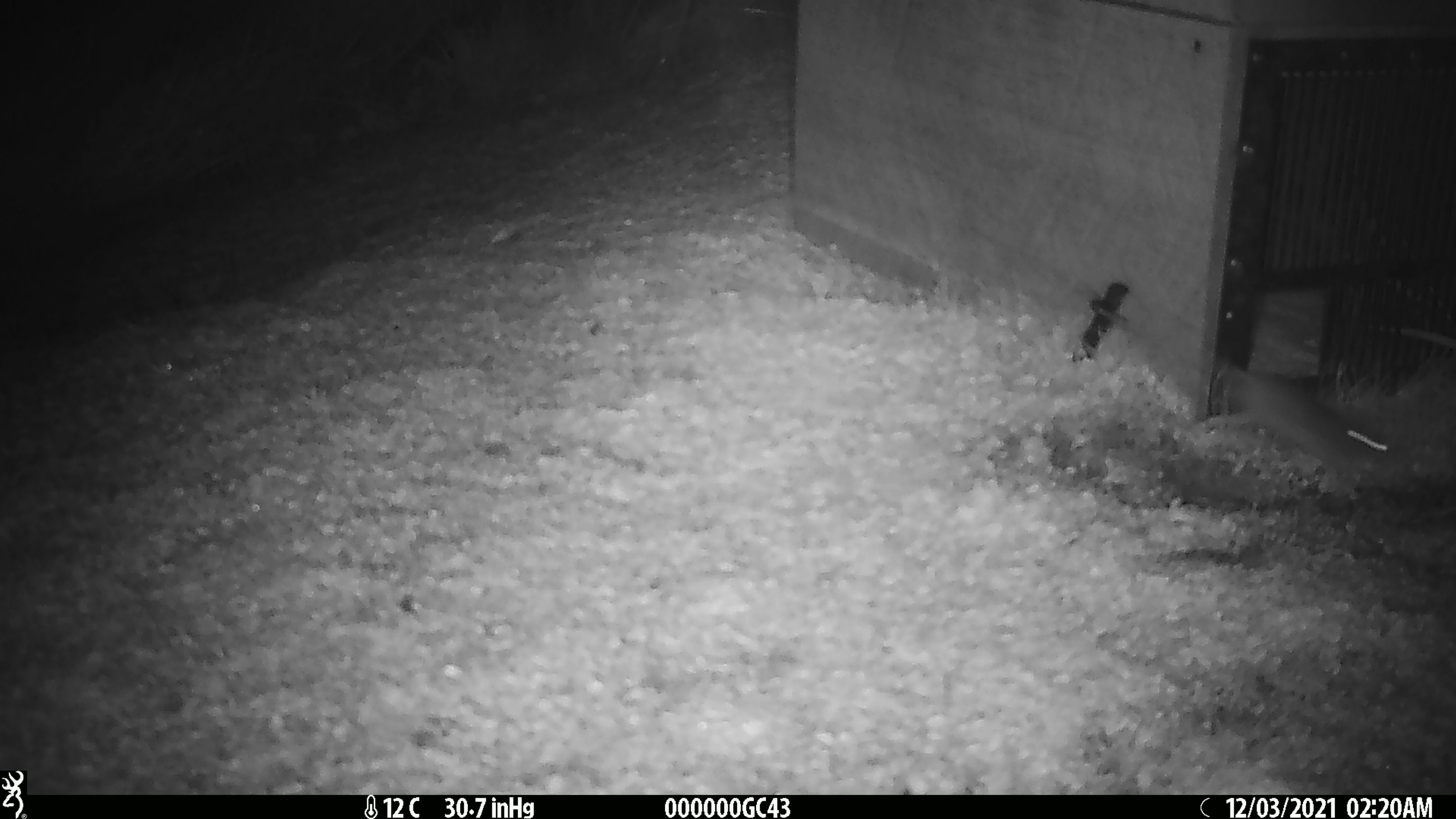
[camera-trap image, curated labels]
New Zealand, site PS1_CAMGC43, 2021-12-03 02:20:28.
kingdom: Animalia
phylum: Chordata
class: Mammalia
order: Rodentia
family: Muridae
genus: Mus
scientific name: Mus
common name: mouse